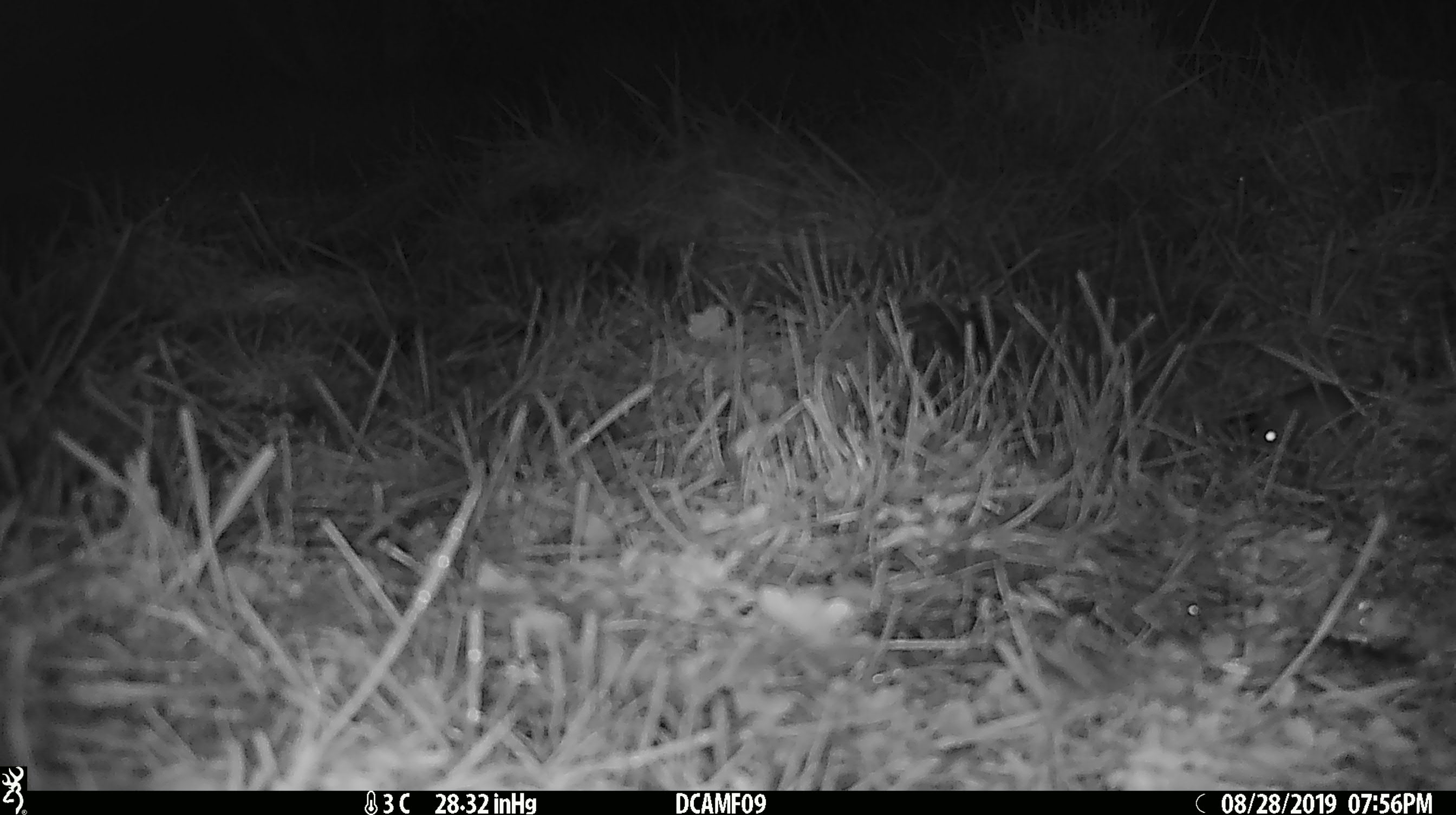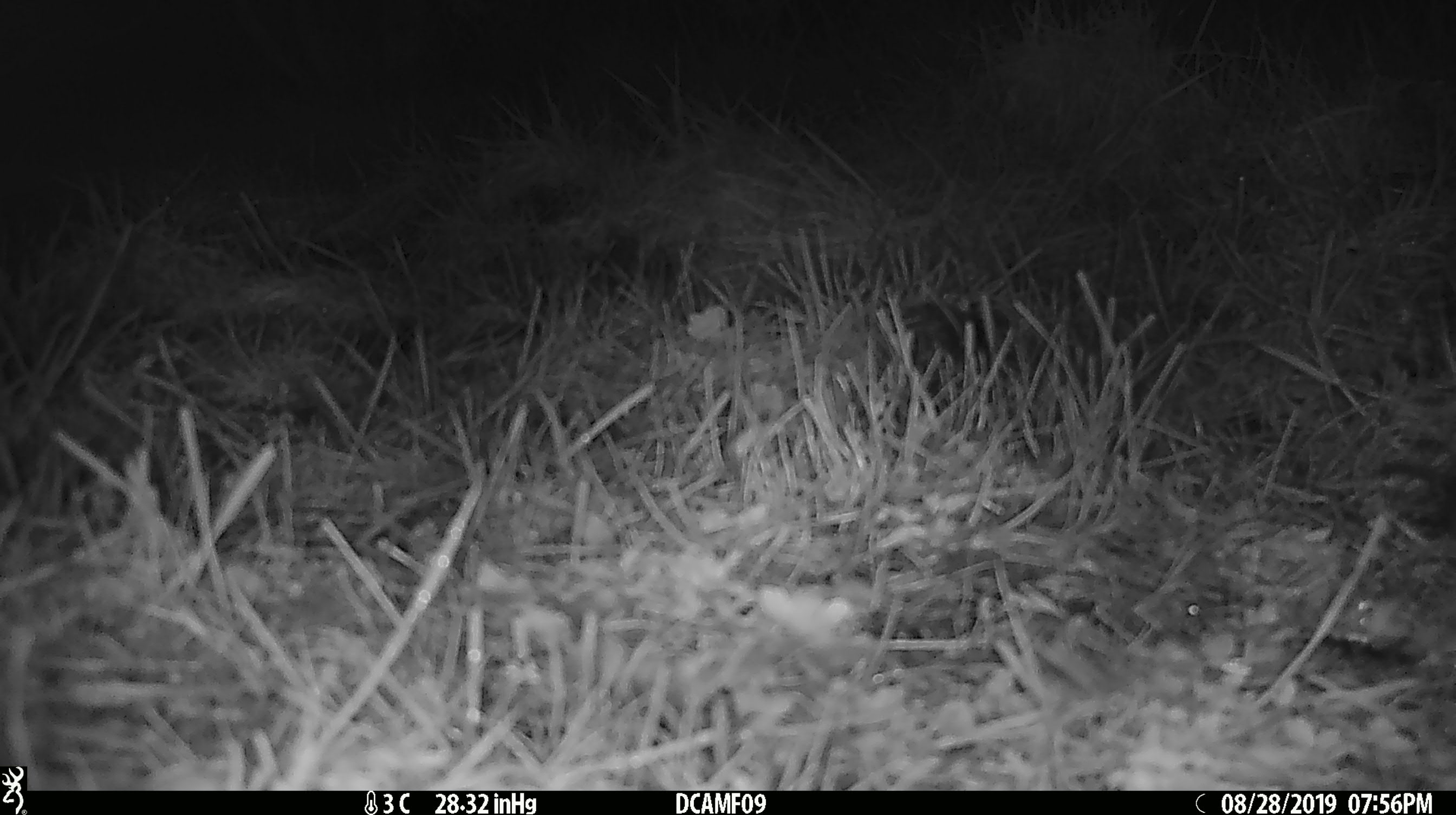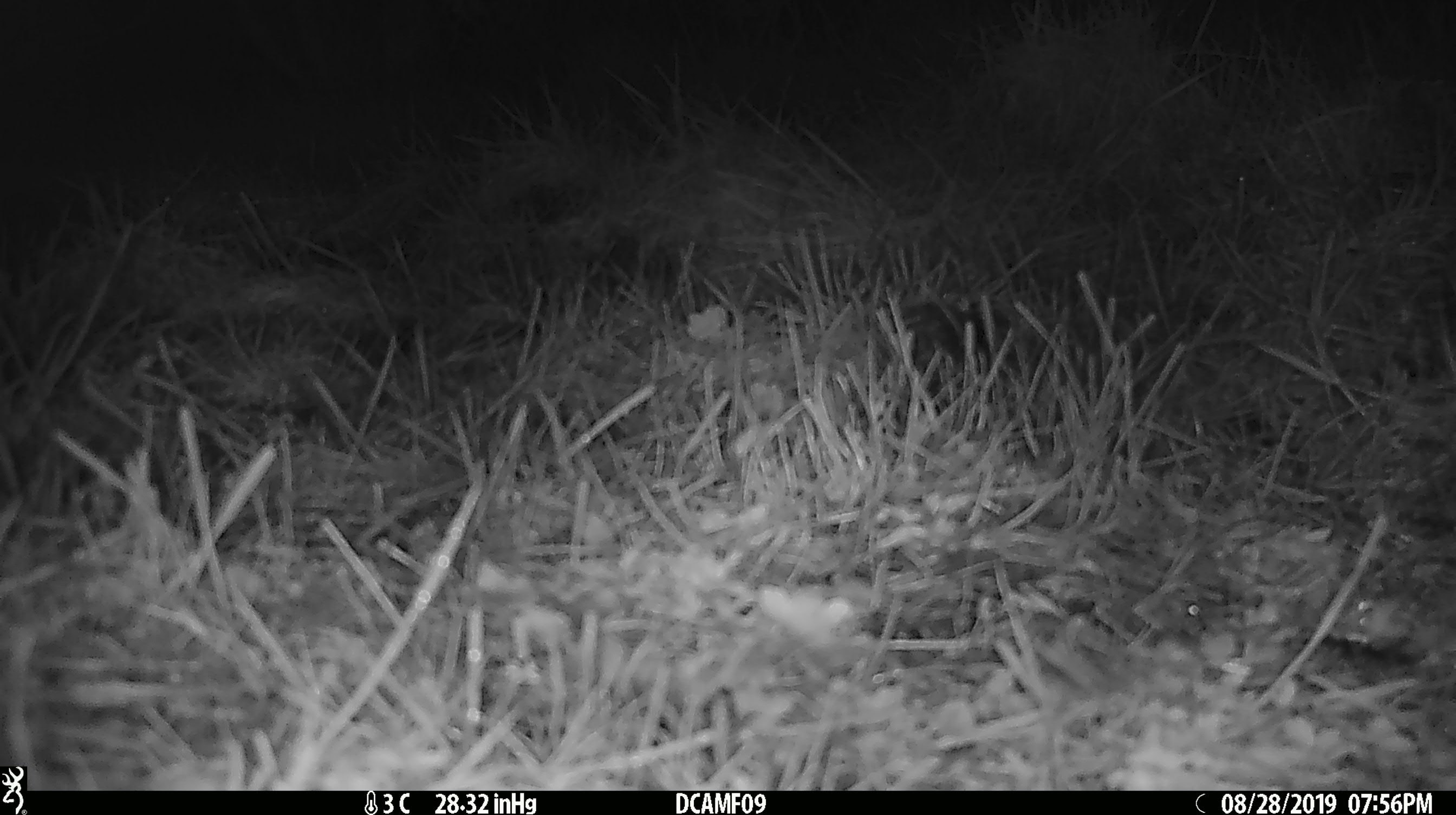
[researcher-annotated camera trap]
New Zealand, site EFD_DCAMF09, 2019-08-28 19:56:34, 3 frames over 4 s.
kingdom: Animalia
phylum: Chordata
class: Mammalia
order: Rodentia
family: Muridae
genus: Mus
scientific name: Mus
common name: mouse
Mouse (Mus).